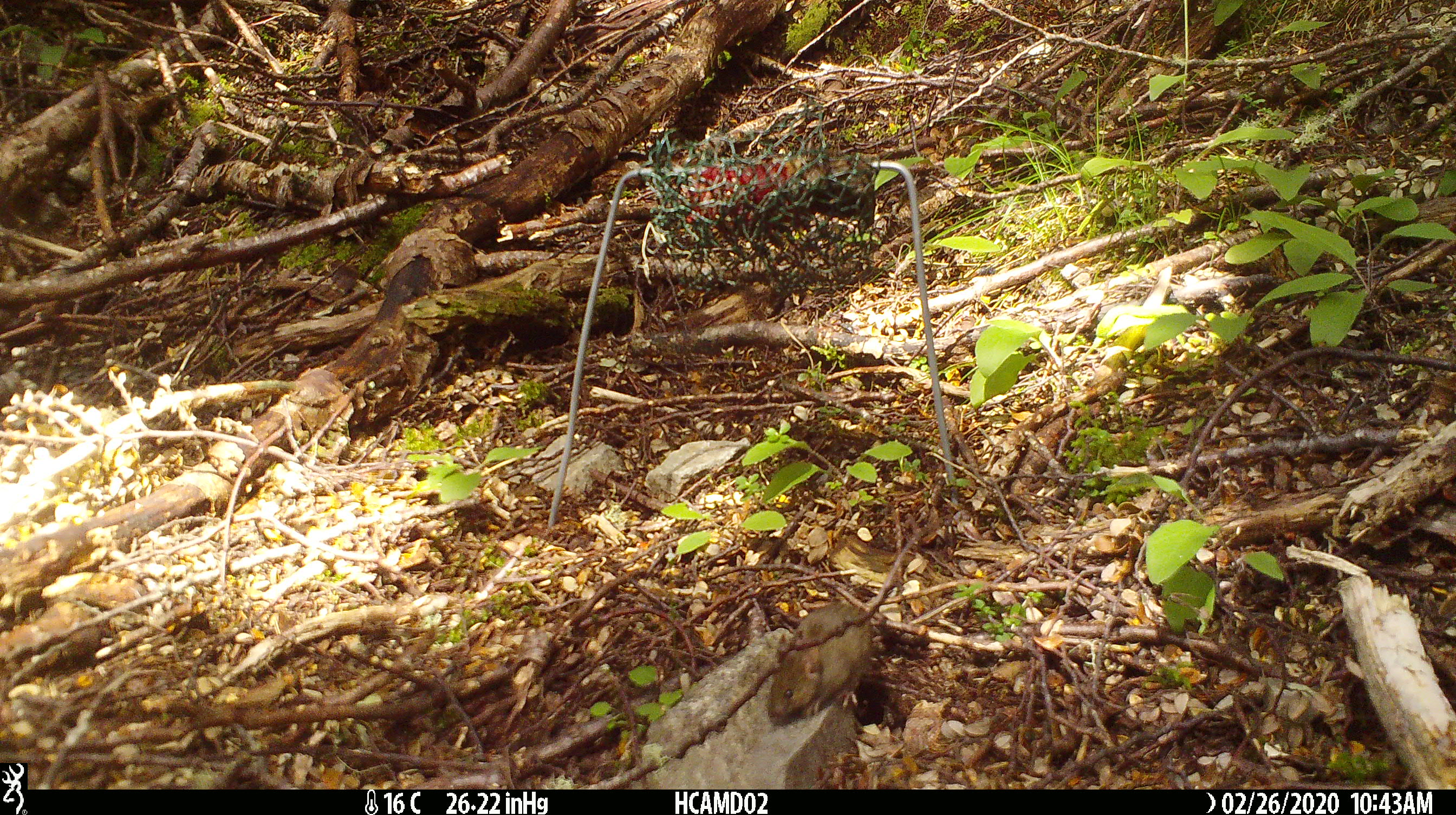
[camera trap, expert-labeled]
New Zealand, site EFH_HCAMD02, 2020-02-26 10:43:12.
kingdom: Animalia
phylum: Chordata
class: Mammalia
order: Rodentia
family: Muridae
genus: Mus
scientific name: Mus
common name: mouse